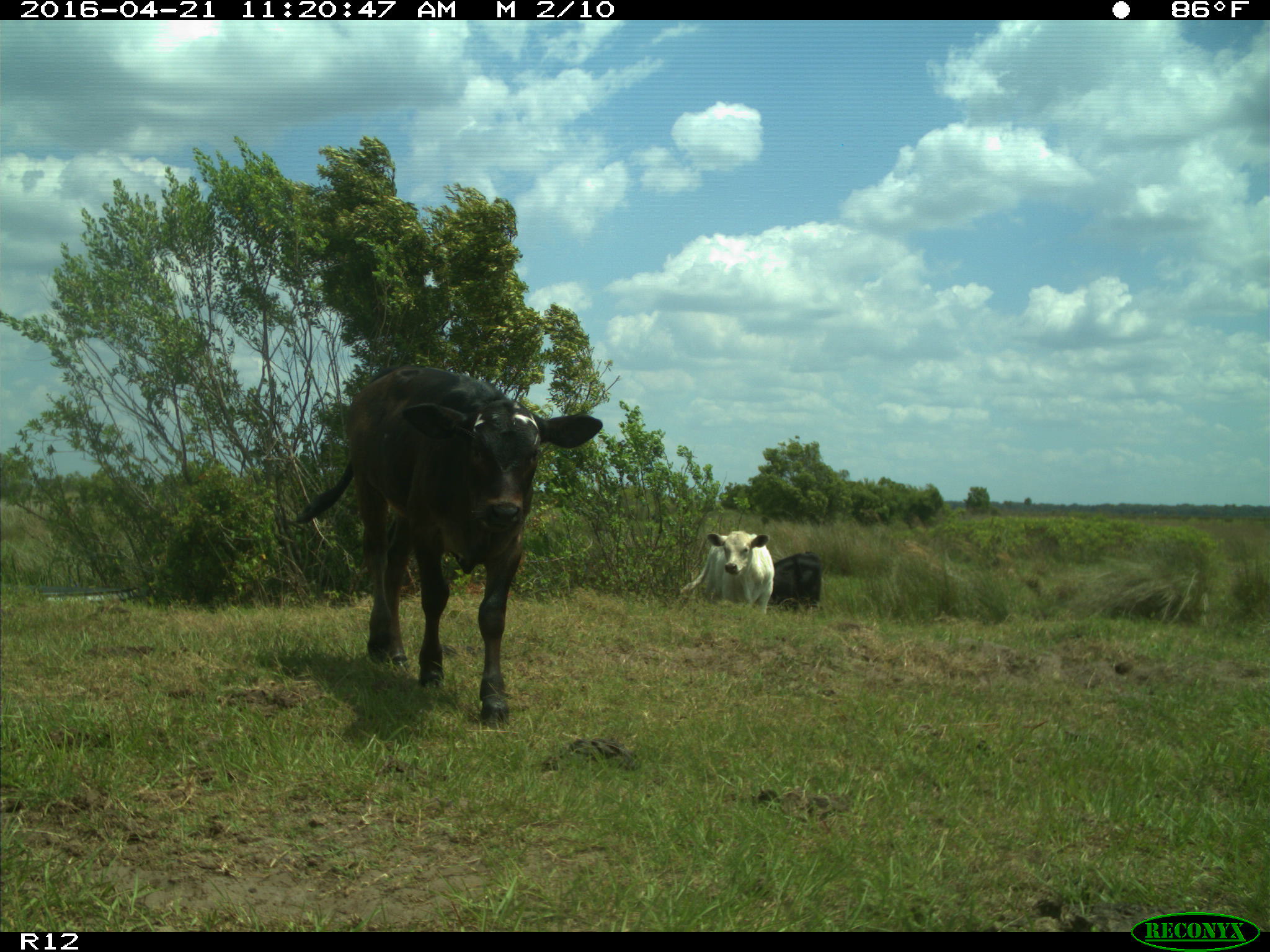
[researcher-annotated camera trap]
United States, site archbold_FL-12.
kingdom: Animalia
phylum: Chordata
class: Mammalia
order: Artiodactyla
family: Bovidae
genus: Bos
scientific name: Bos taurus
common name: domestic cow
Bos taurus (domestic cow).